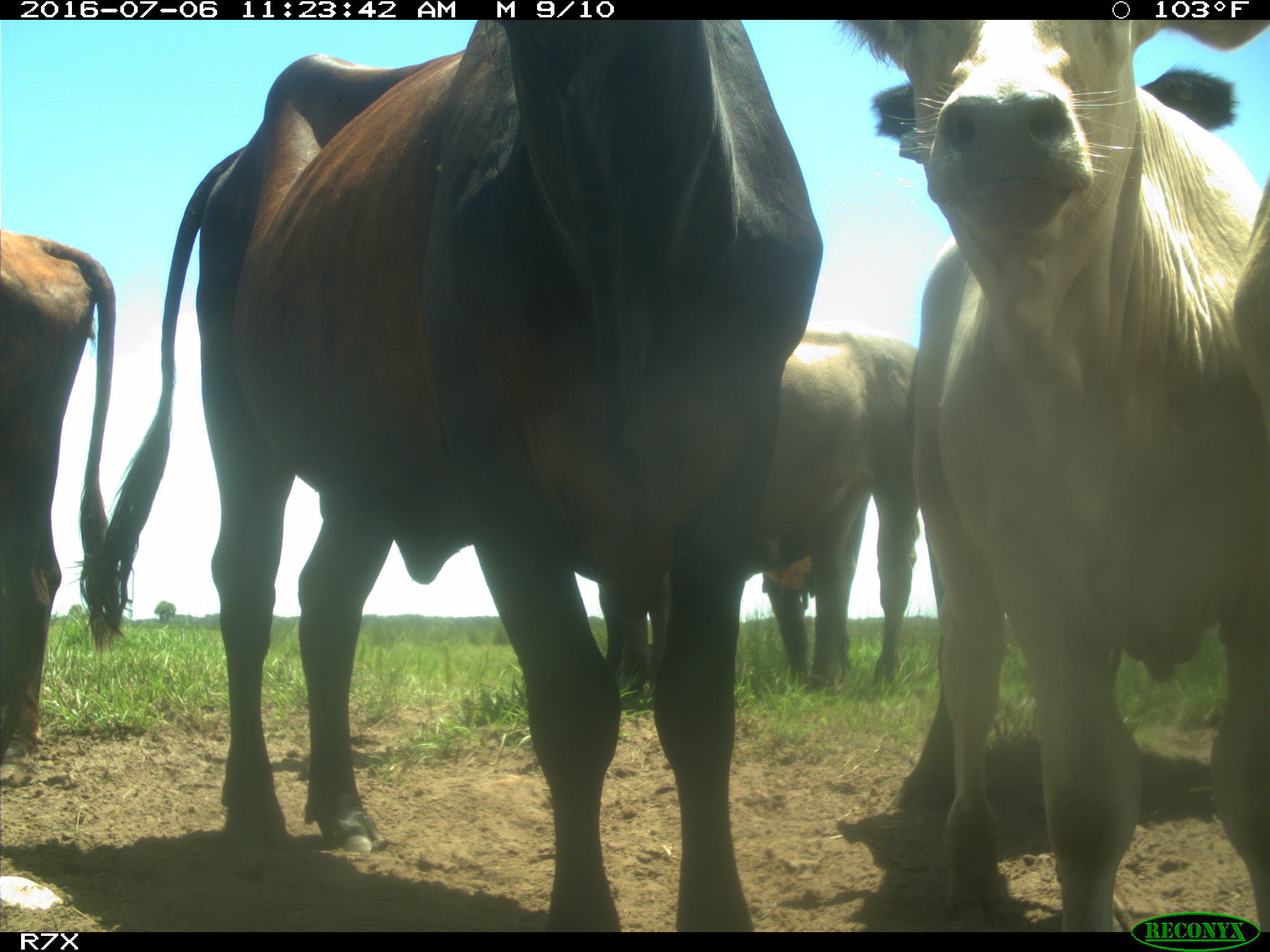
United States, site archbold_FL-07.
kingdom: Animalia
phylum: Chordata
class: Mammalia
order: Artiodactyla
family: Bovidae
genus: Bos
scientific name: Bos taurus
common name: domestic cow